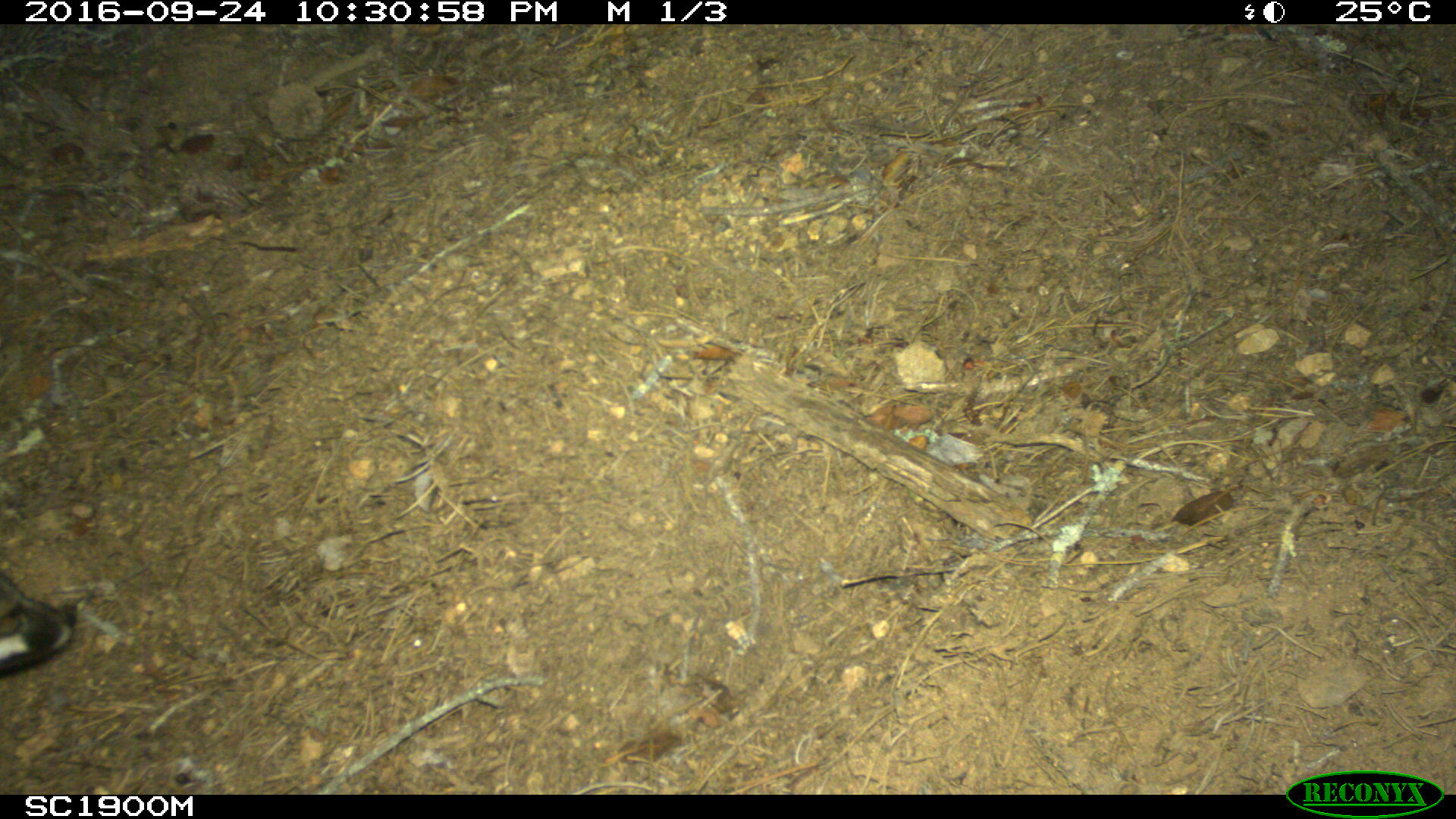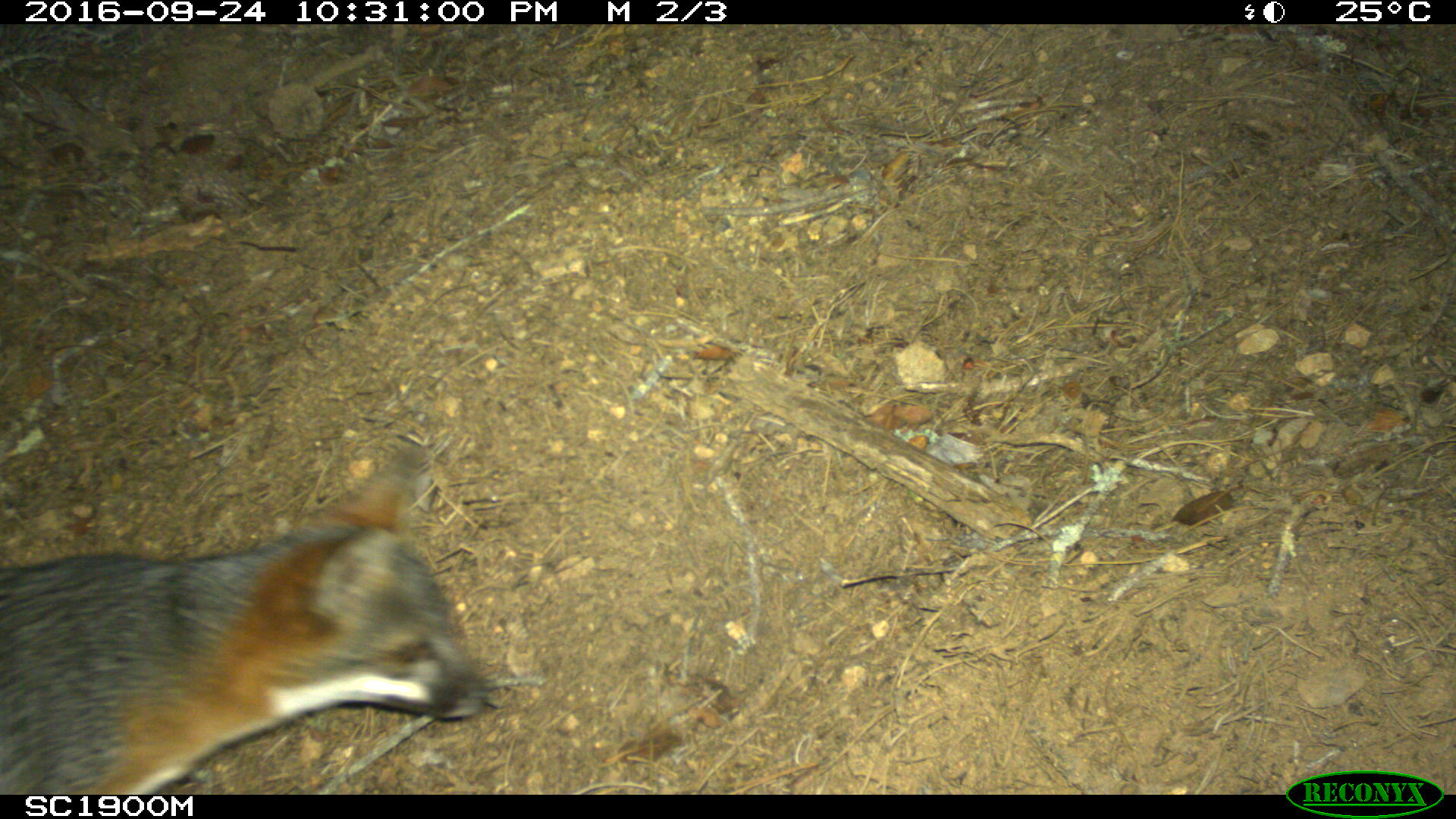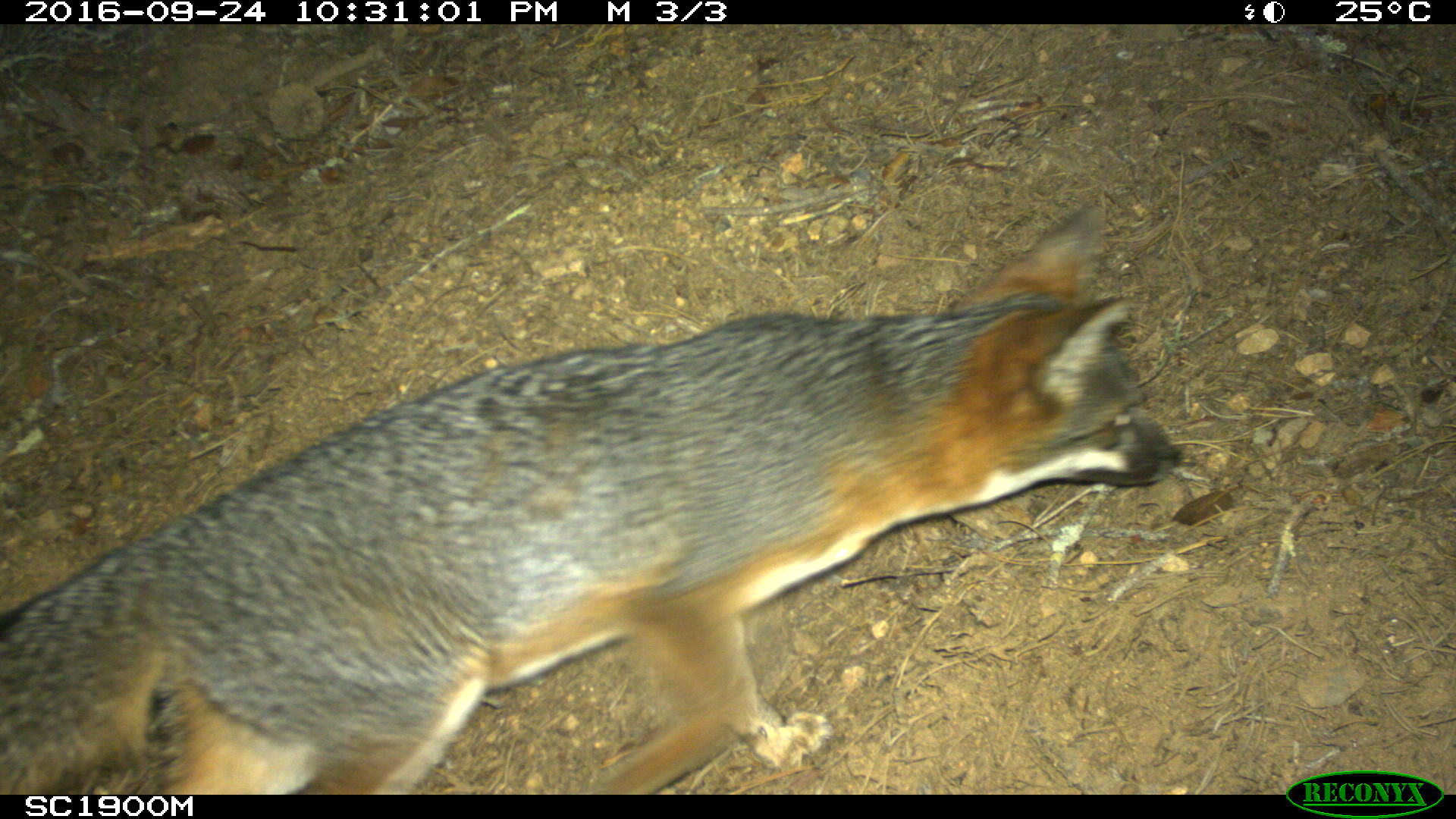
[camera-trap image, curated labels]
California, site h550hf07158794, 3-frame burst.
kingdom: Animalia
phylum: Chordata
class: Mammalia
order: Carnivora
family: Canidae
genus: Urocyon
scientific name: Urocyon littoralis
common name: island fox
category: fox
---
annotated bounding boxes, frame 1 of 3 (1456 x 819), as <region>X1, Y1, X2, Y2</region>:
fox: <region>0, 571, 75, 678</region>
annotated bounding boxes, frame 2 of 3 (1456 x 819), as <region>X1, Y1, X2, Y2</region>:
fox: <region>0, 444, 483, 795</region>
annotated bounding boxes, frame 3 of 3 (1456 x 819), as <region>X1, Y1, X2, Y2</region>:
fox: <region>0, 193, 1181, 794</region>